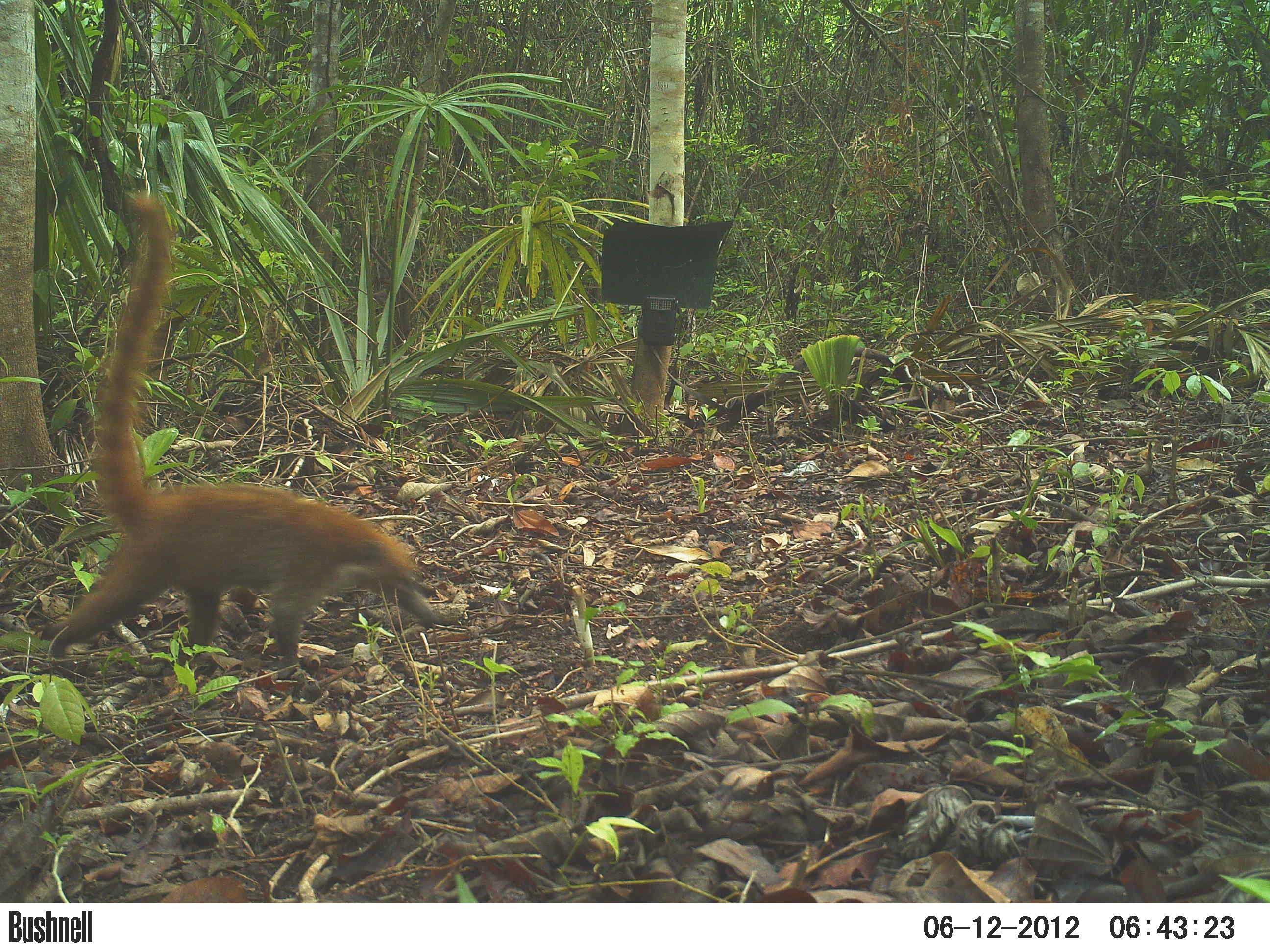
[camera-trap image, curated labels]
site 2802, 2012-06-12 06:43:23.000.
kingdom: Animalia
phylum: Chordata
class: Mammalia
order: Carnivora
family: Procyonidae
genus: Nasua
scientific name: Nasua narica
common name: white-nosed coati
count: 4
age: adult